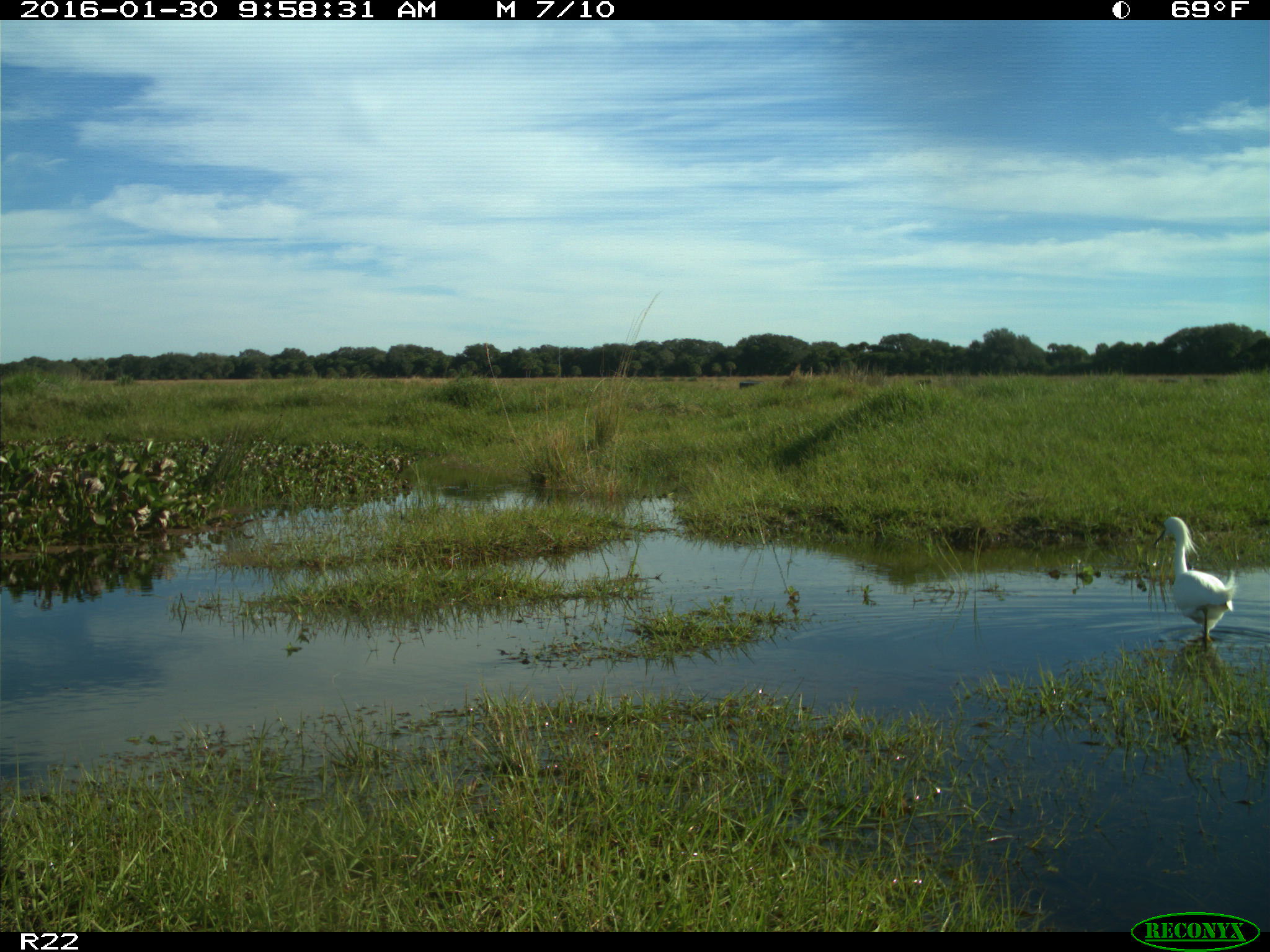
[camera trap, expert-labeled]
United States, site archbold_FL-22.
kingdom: Animalia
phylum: Chordata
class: Aves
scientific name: Aves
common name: birds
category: unidentified bird